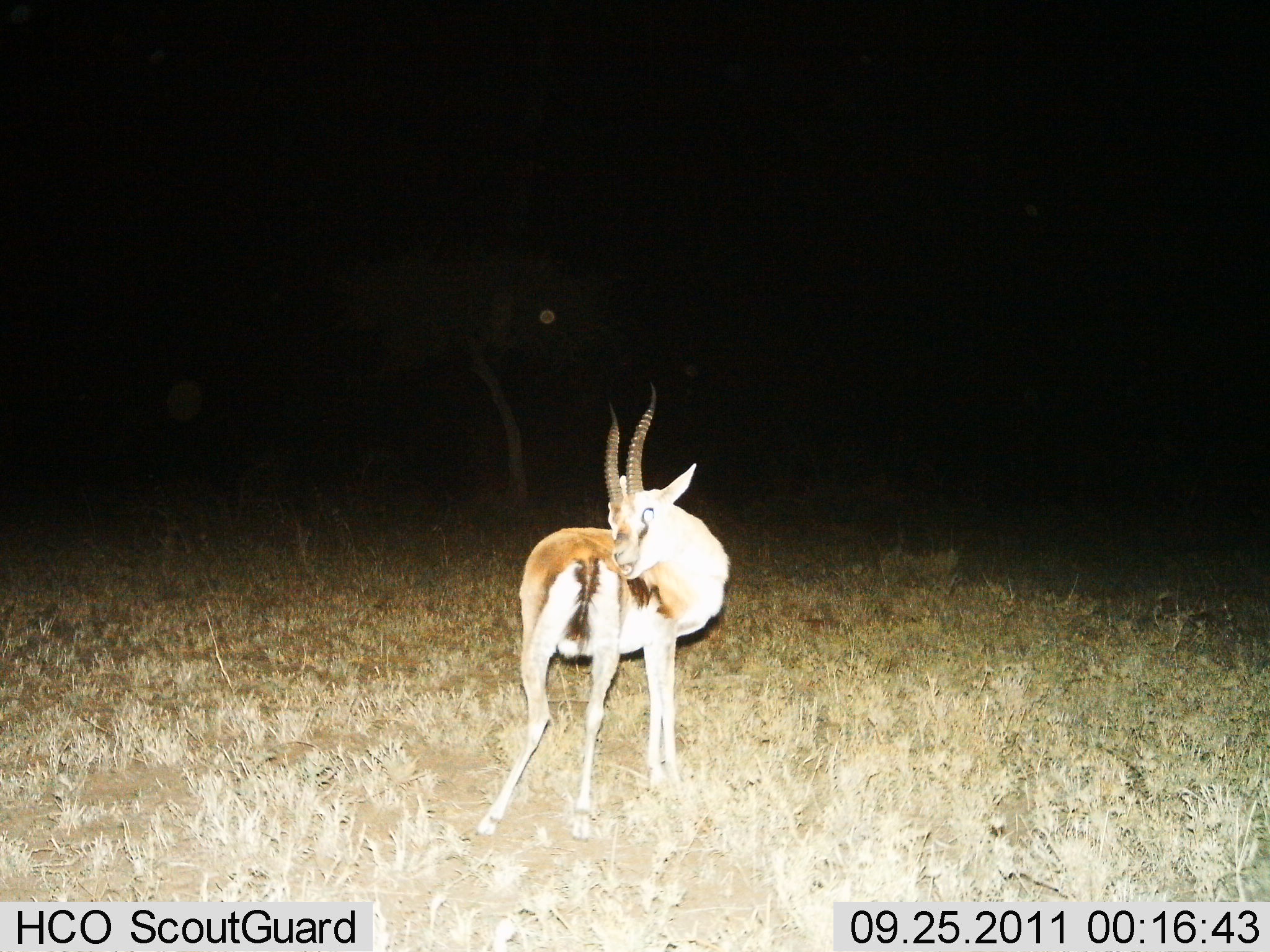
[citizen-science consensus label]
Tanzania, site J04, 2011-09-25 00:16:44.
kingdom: Animalia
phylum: Chordata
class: Mammalia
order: Artiodactyla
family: Bovidae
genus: Eudorcas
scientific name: Eudorcas thomsonii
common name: thomson's gazelle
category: gazellethomsons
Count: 1.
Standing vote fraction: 92%.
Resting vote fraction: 0%.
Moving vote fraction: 0%.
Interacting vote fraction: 8%.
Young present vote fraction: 0%.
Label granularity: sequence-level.